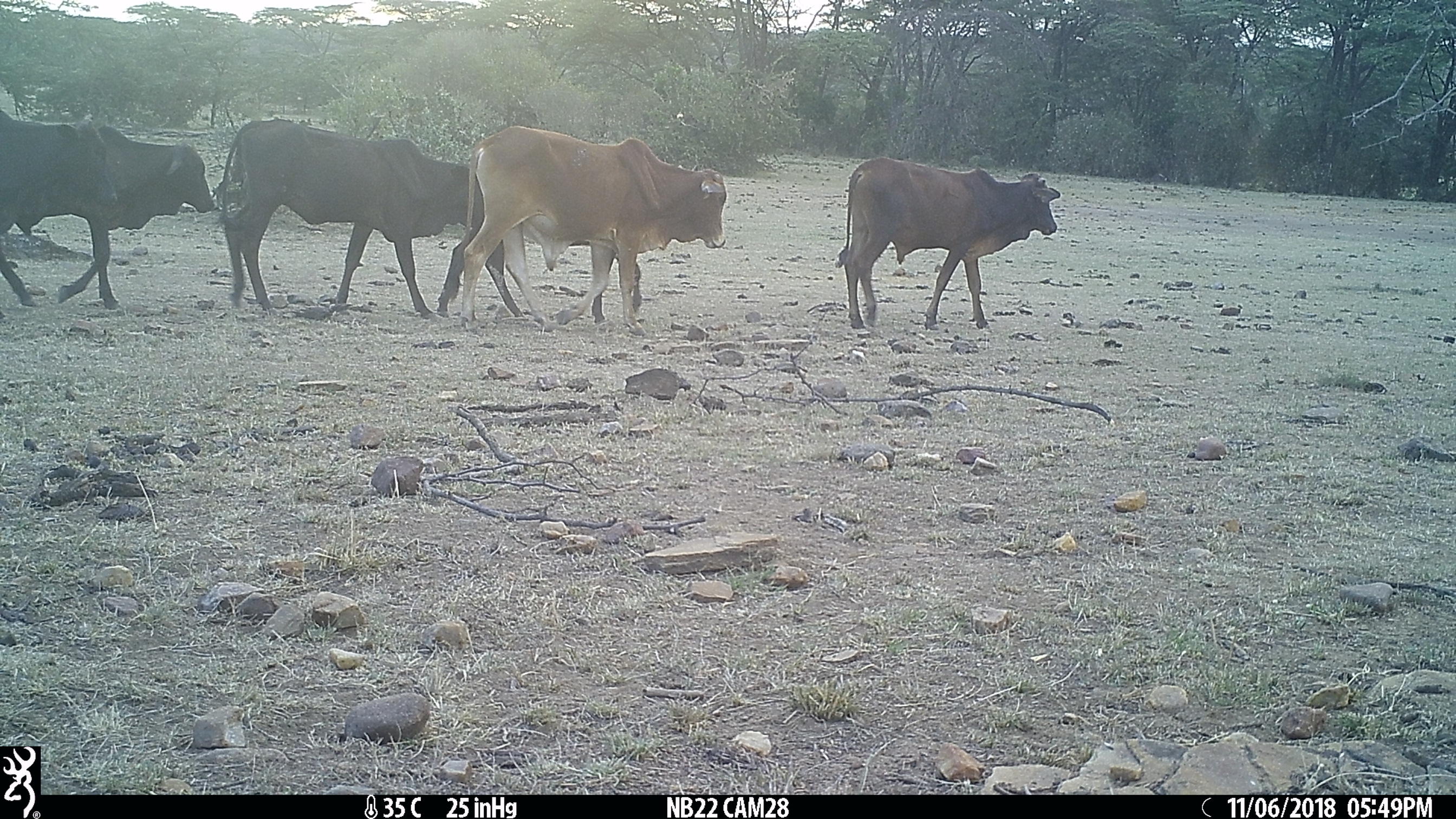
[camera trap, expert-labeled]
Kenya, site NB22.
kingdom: Animalia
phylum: Chordata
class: Mammalia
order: Artiodactyla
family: Bovidae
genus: Bos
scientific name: Bos taurus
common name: cattle